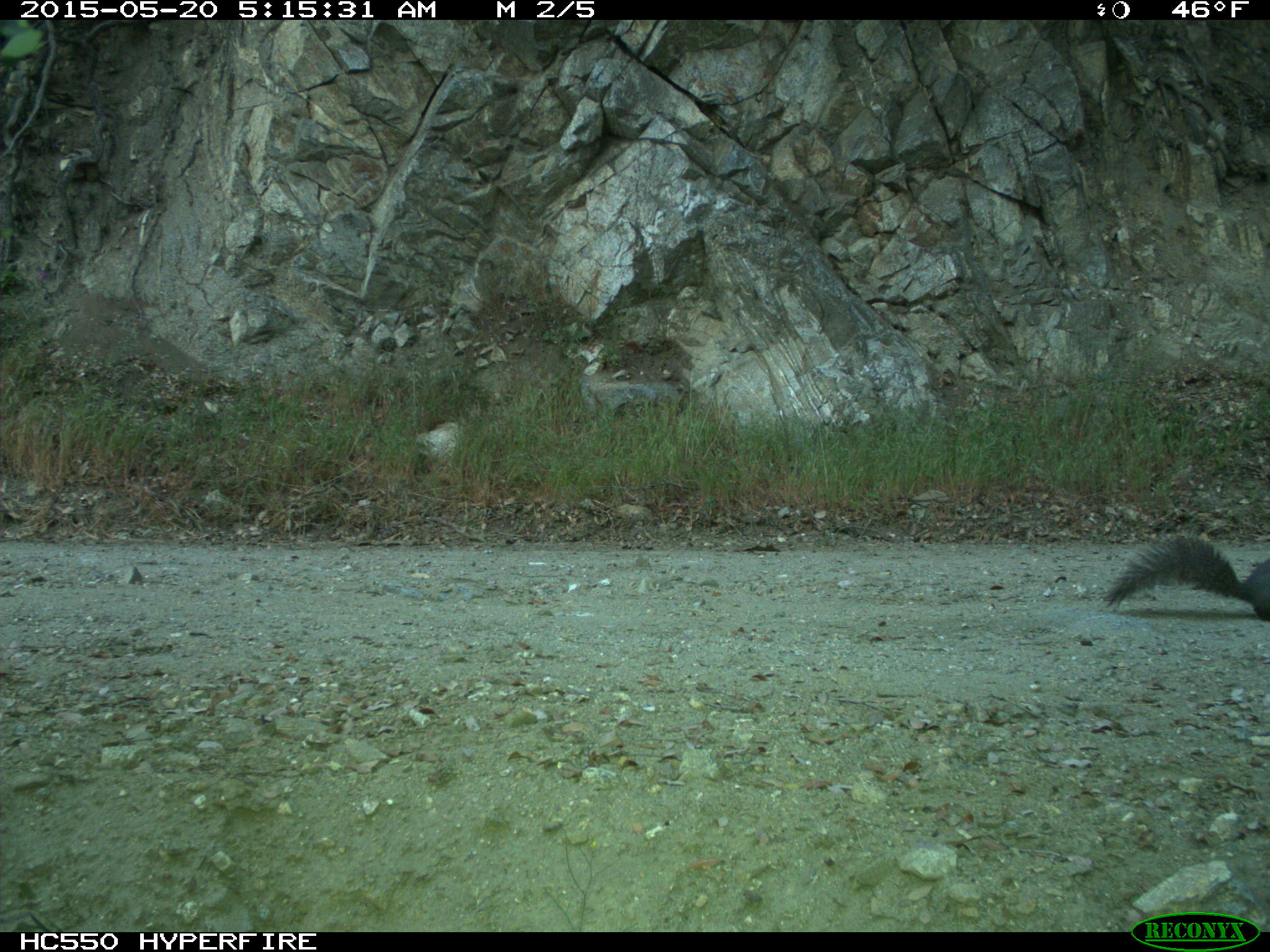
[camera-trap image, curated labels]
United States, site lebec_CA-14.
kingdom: Animalia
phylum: Chordata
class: Mammalia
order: Rodentia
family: Sciuridae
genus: Sciurus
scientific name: Sciurus carolinensis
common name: eastern gray squirrel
Sciurus carolinensis (eastern gray squirrel).